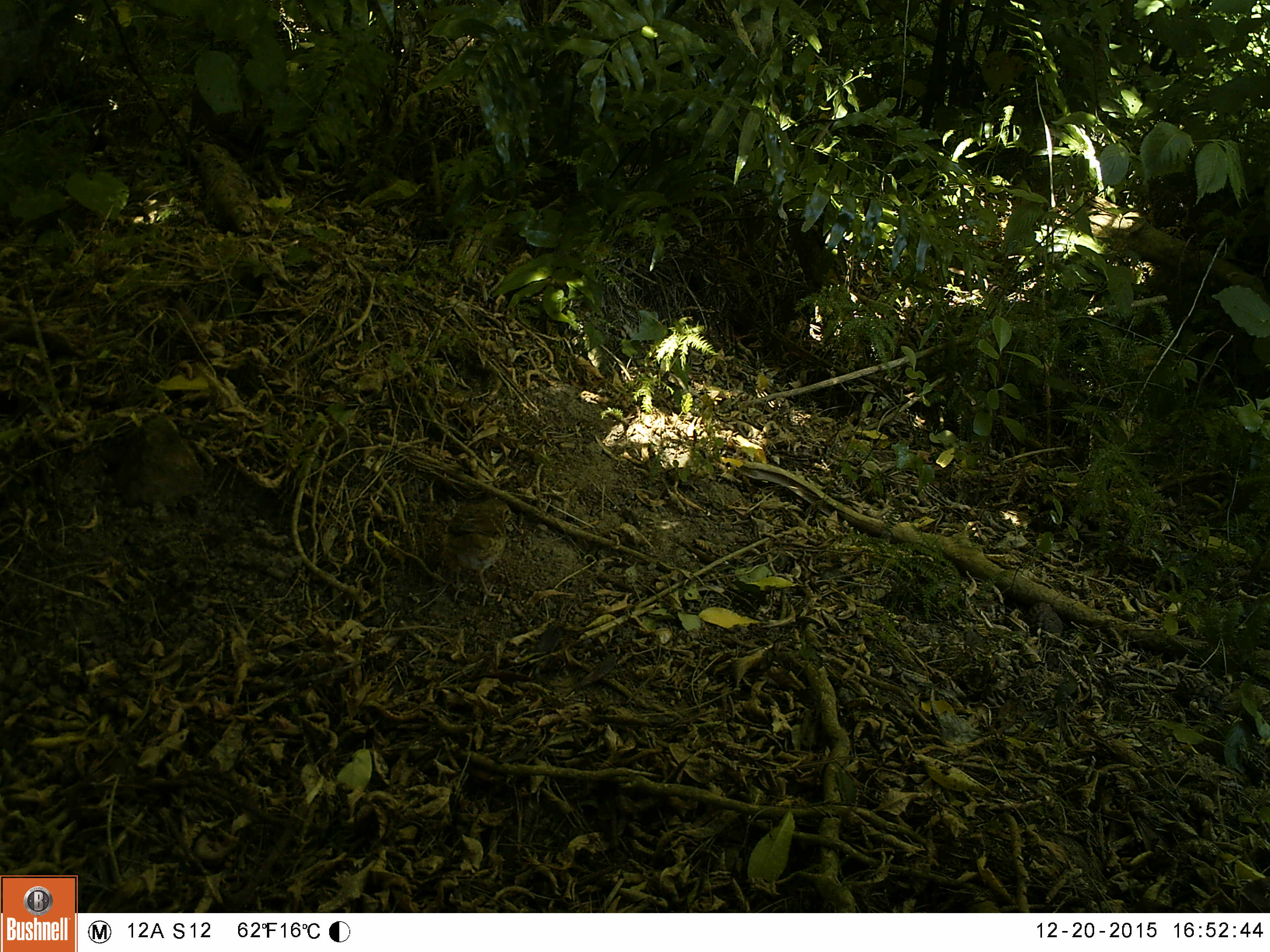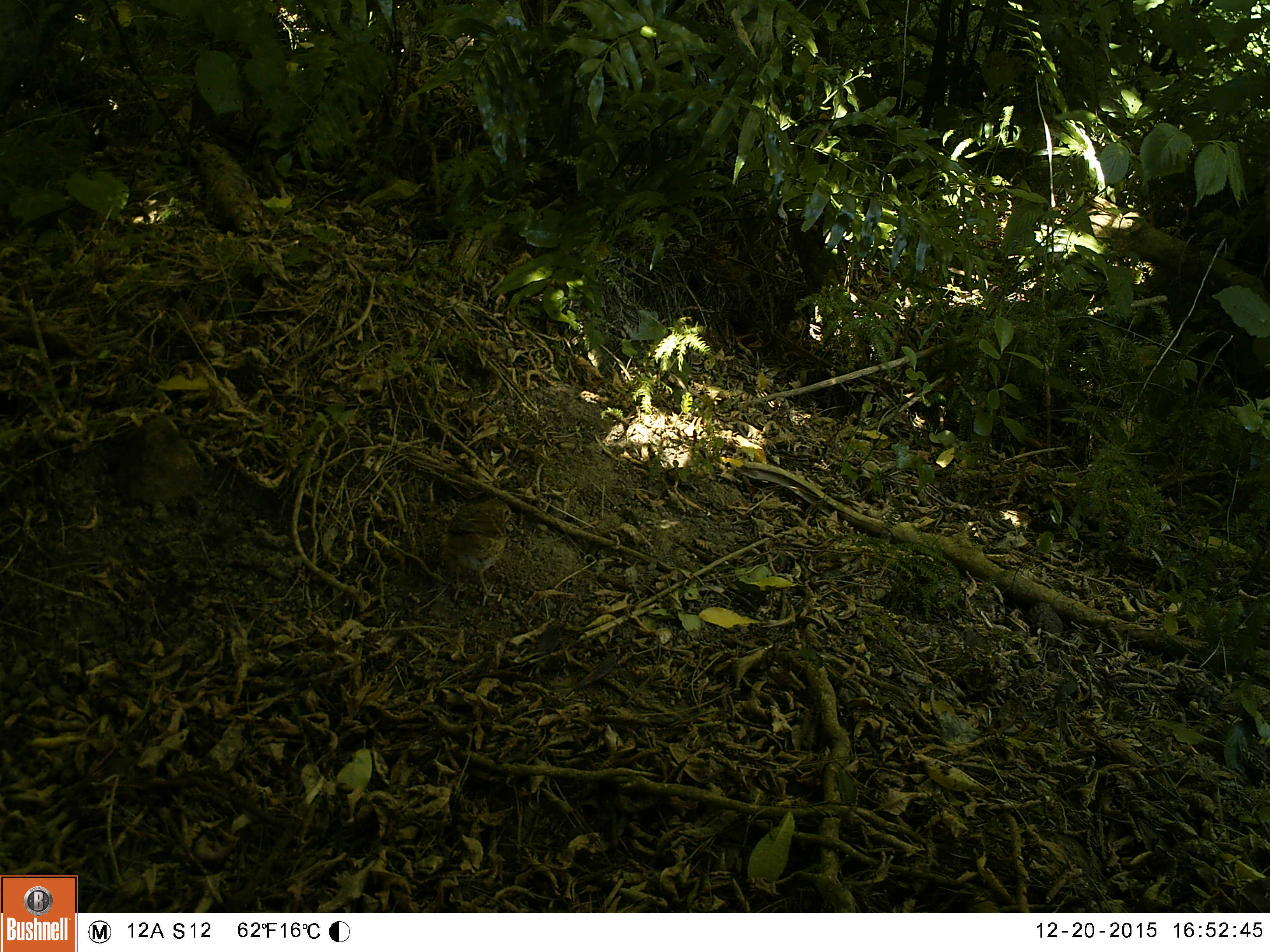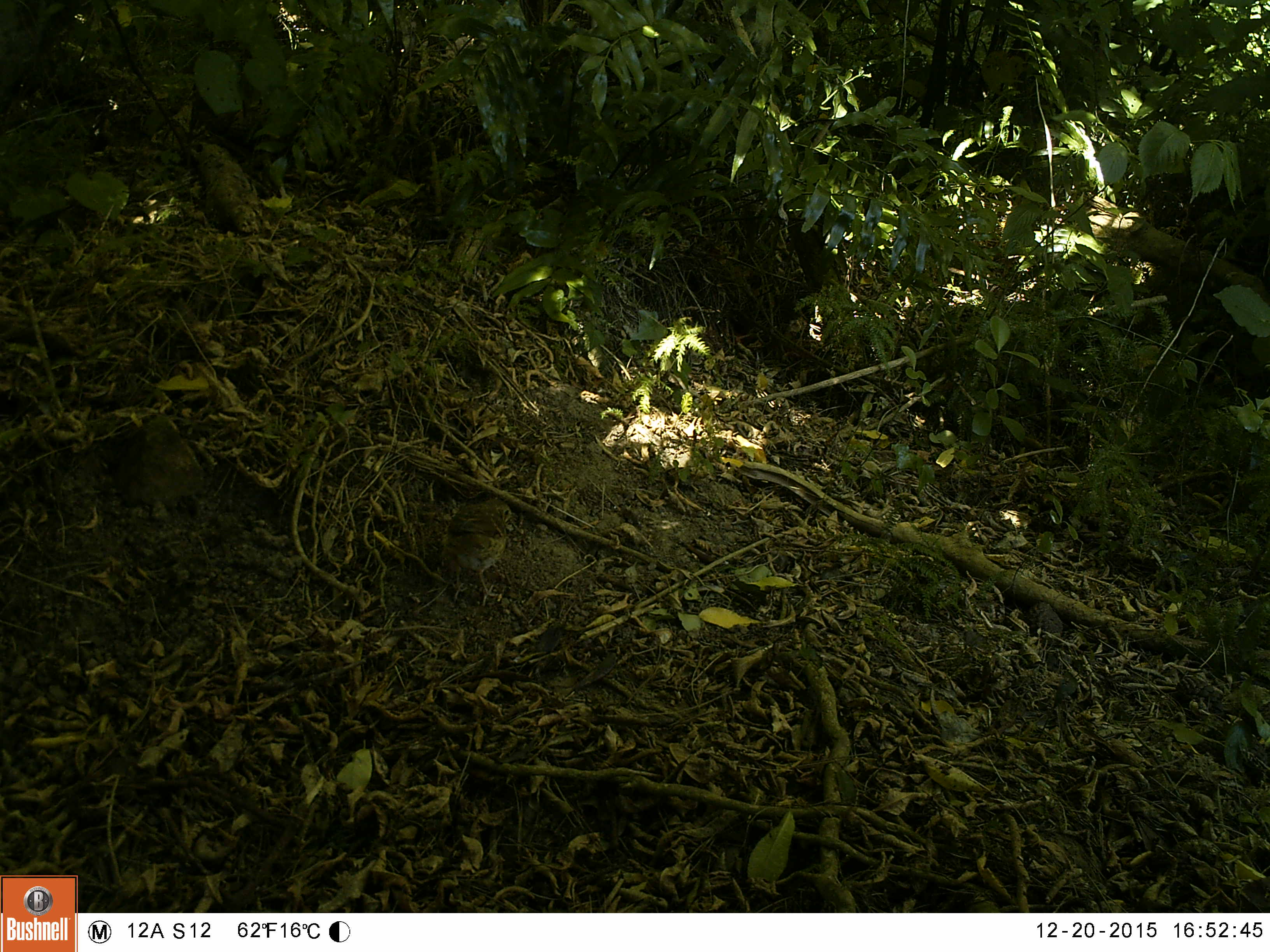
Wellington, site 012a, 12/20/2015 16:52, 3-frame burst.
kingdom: Animalia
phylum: Chordata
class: Aves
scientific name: Aves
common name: bird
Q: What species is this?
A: Bird (Aves).